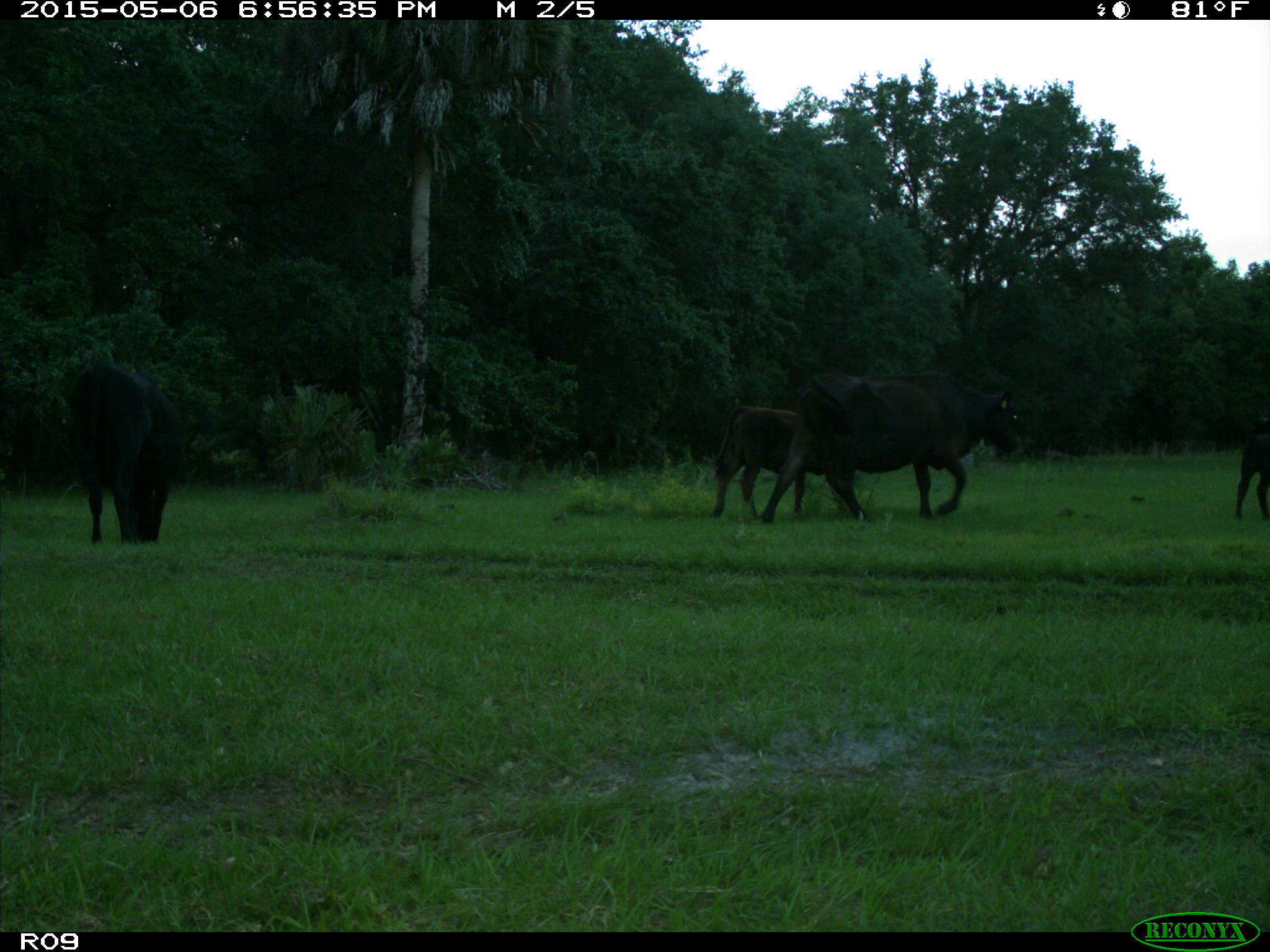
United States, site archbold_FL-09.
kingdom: Animalia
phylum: Chordata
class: Mammalia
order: Artiodactyla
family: Bovidae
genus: Bos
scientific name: Bos taurus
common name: domestic cow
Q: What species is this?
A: Bos taurus (domestic cow).